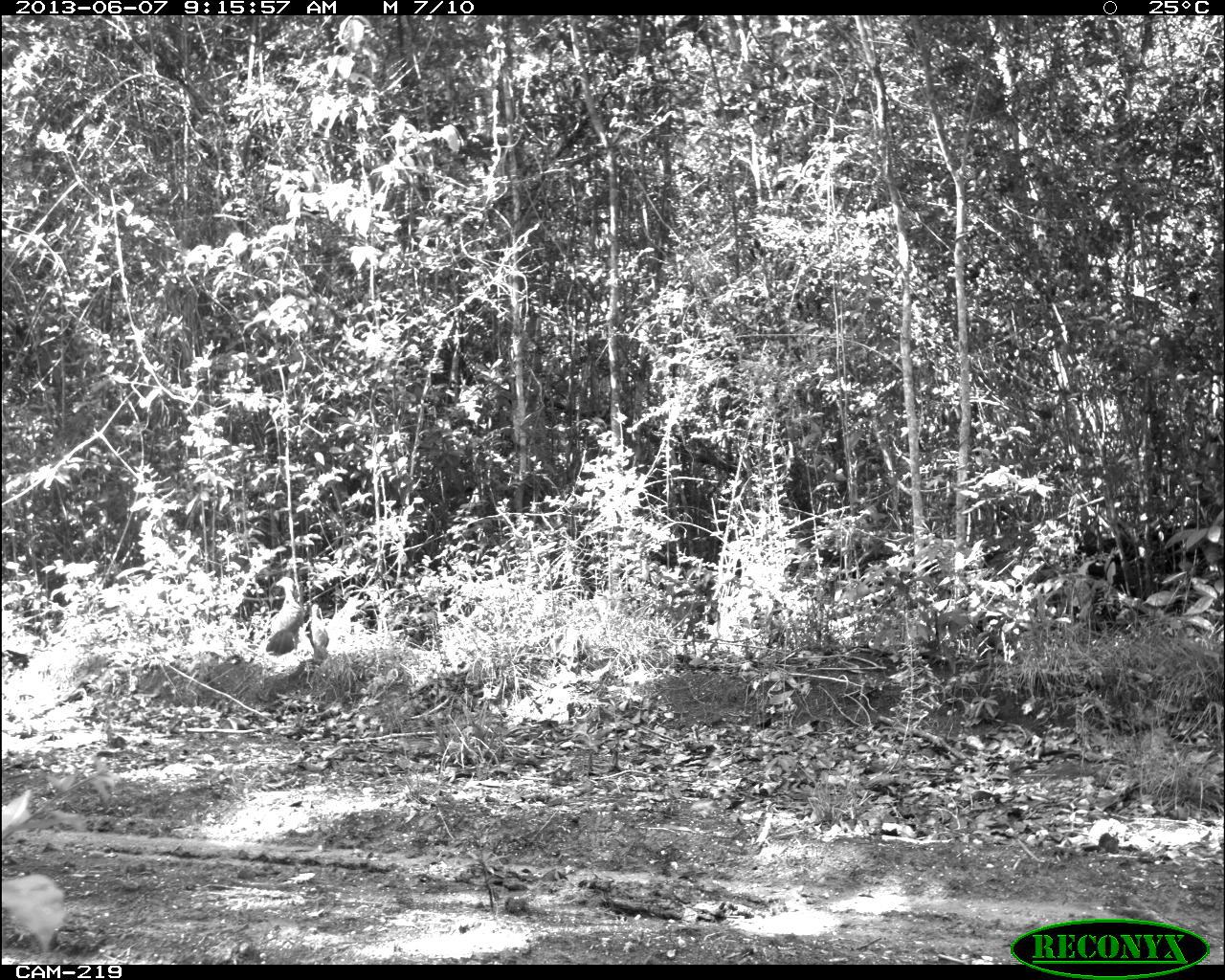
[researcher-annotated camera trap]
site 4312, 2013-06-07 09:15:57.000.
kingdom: Animalia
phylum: Chordata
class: Aves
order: Galliformes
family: Cracidae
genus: Ortalis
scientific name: Ortalis vetula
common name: plain chachalaca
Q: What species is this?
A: Ortalis vetula (plain chachalaca).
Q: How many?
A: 3.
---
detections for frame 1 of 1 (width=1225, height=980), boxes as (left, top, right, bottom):
ortalis vetula: (264, 577, 303, 655); (311, 604, 329, 661)